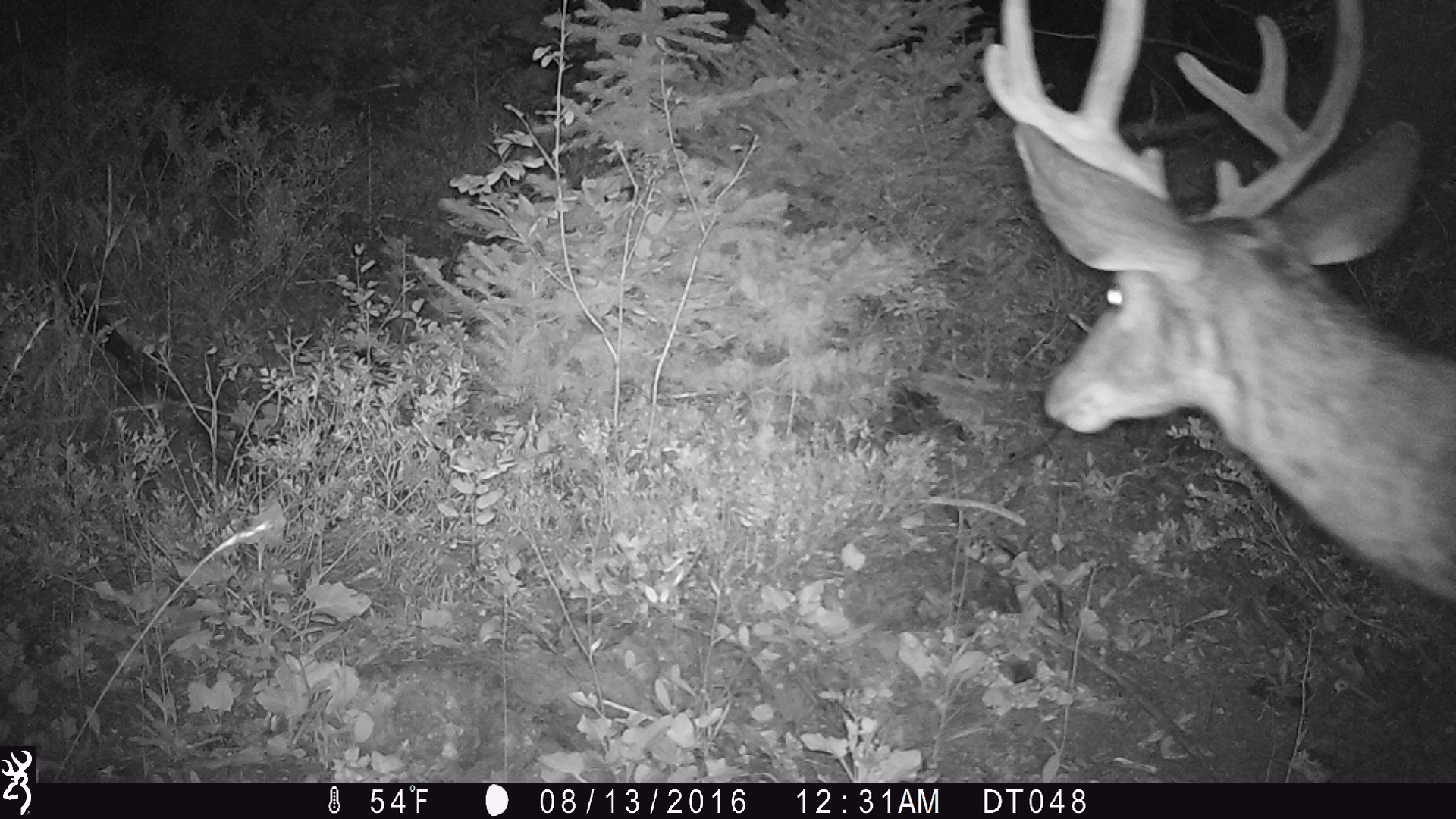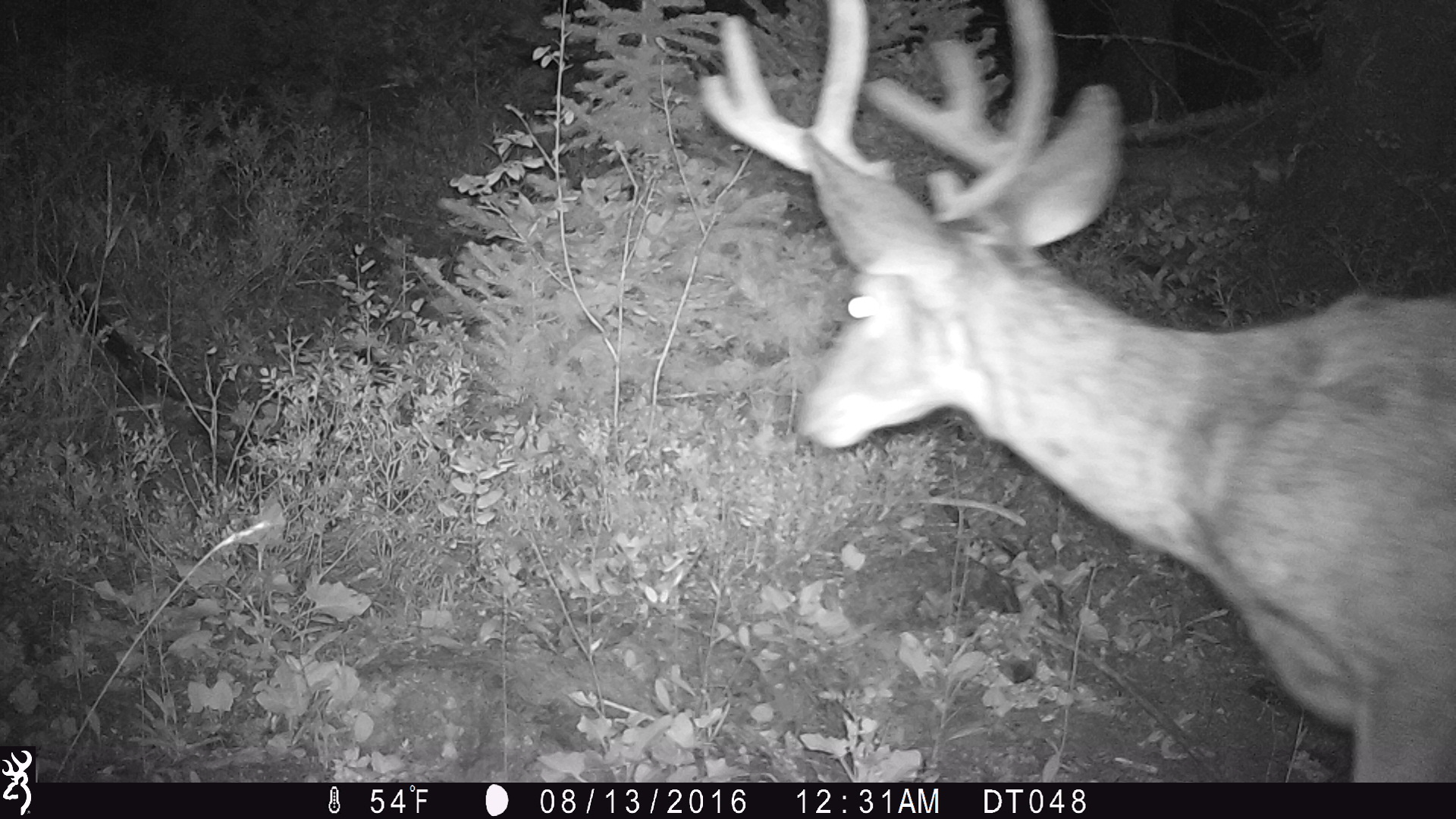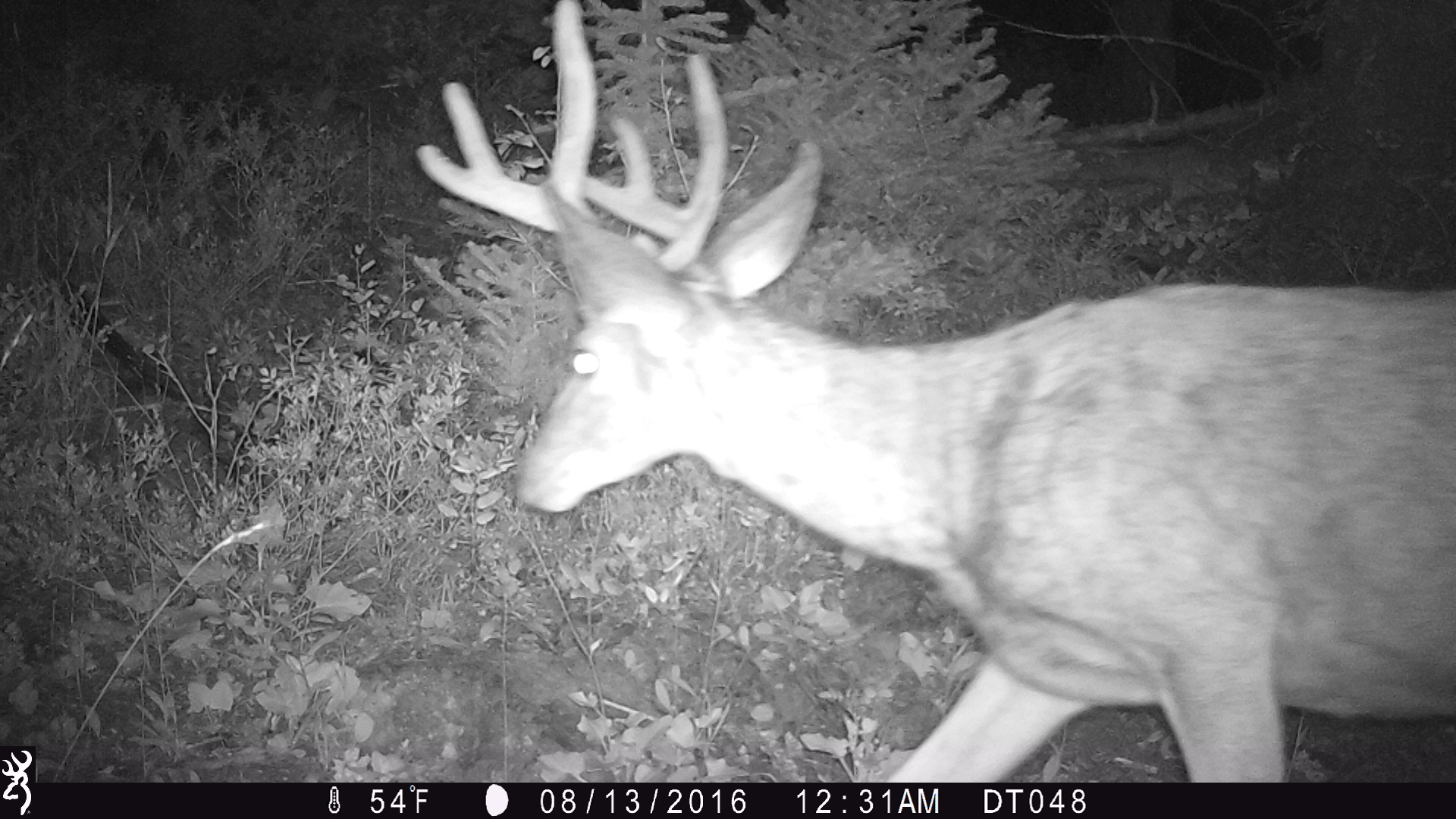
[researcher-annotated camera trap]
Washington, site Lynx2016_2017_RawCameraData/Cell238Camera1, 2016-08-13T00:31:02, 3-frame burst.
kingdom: Animalia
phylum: Chordata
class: Mammalia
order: Artiodactyla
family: Cervidae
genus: Odocoileus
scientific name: Odocoileus hemionus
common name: mule deer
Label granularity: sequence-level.